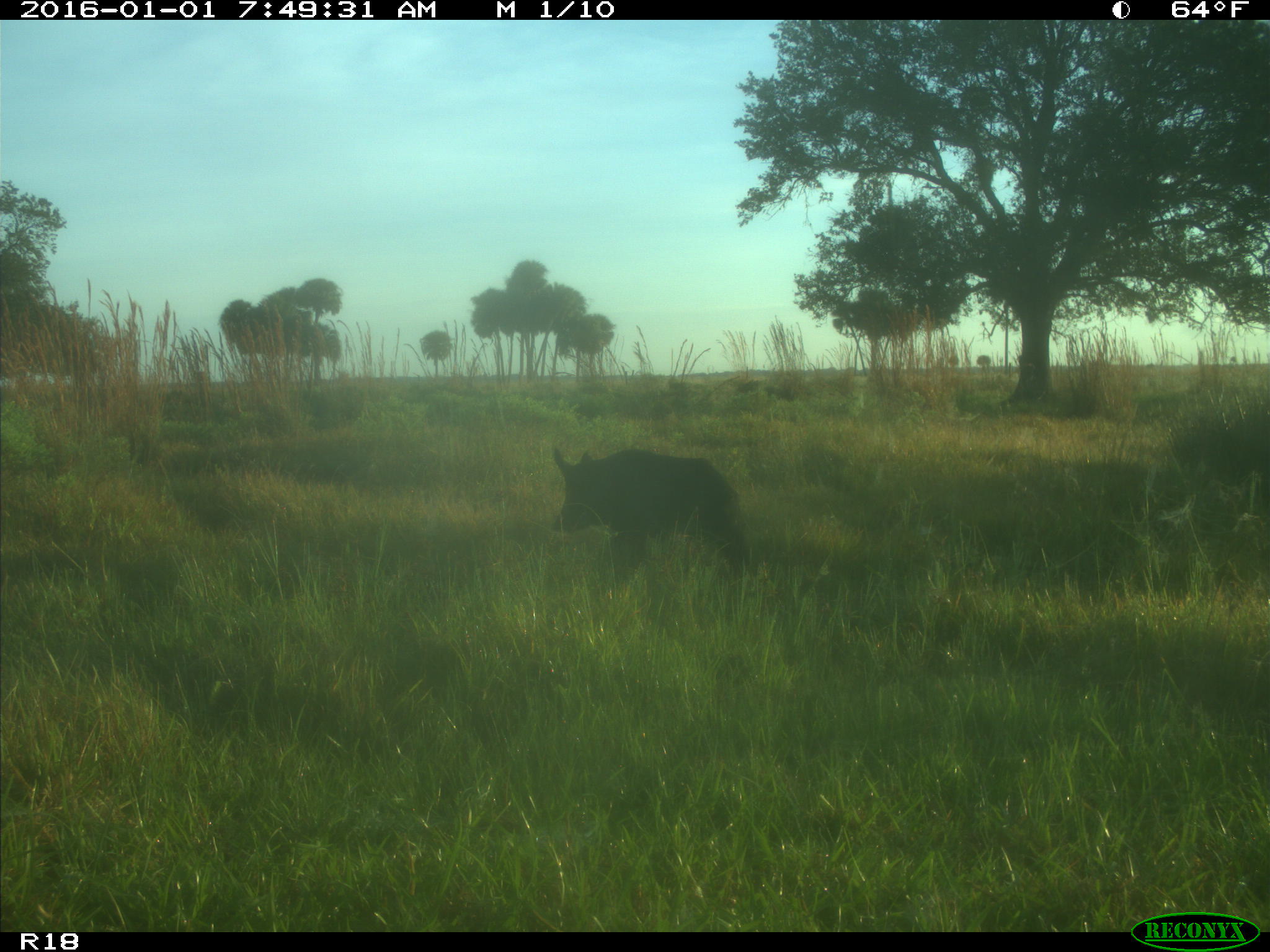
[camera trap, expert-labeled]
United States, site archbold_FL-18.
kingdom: Animalia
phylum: Chordata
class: Mammalia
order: Artiodactyla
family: Suidae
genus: Sus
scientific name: Sus scrofa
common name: wild boar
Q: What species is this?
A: Sus scrofa (wild boar).